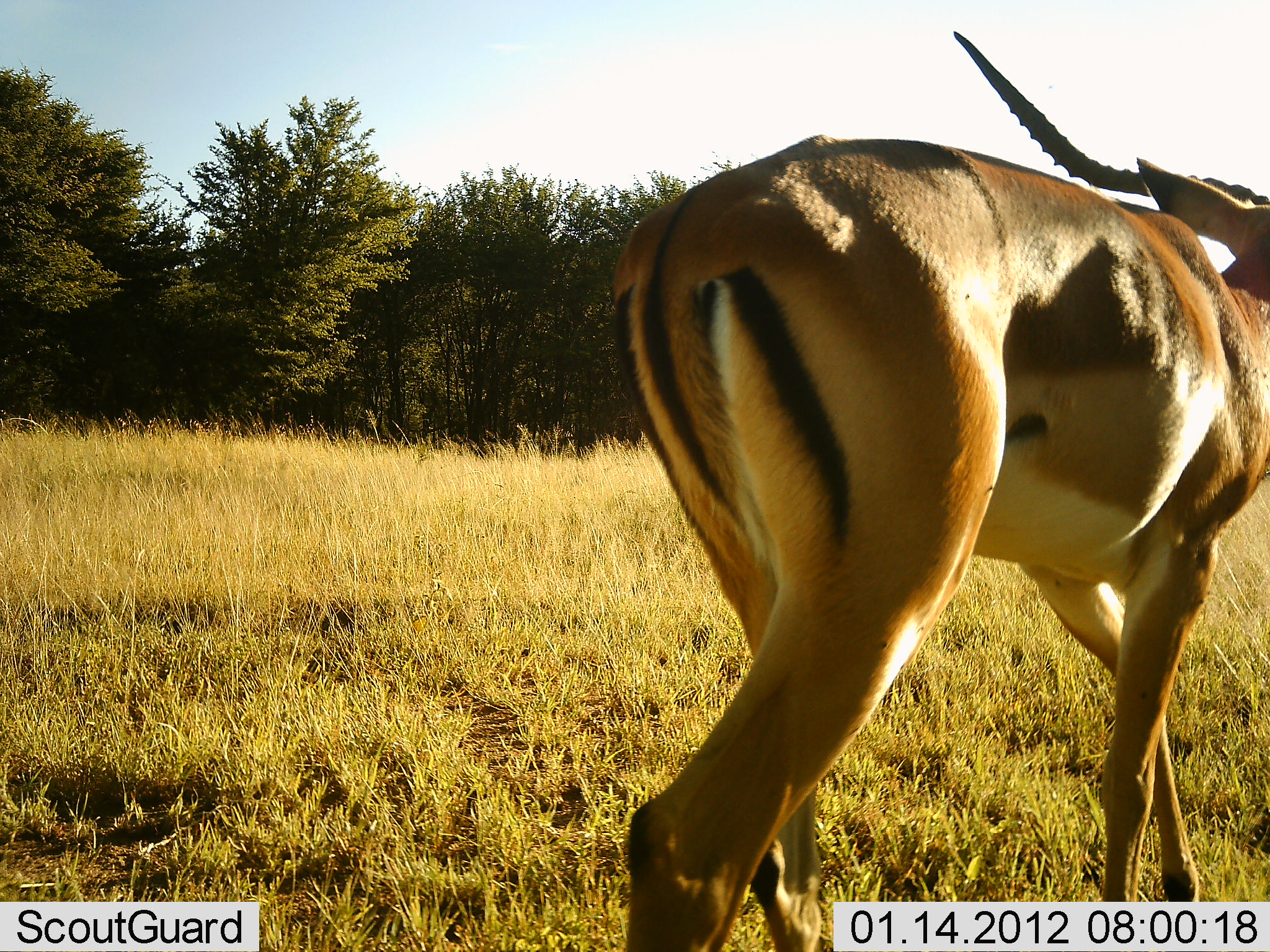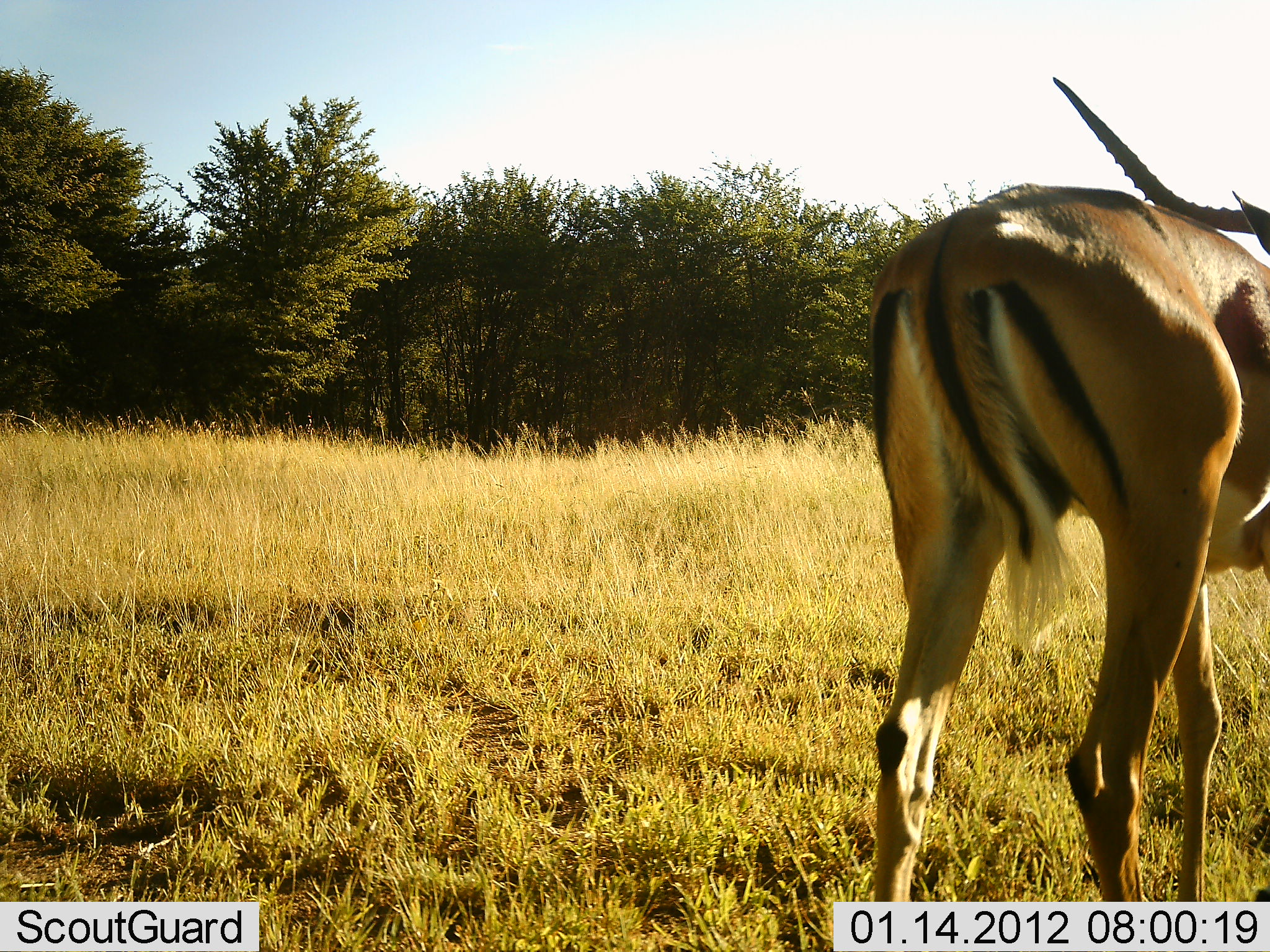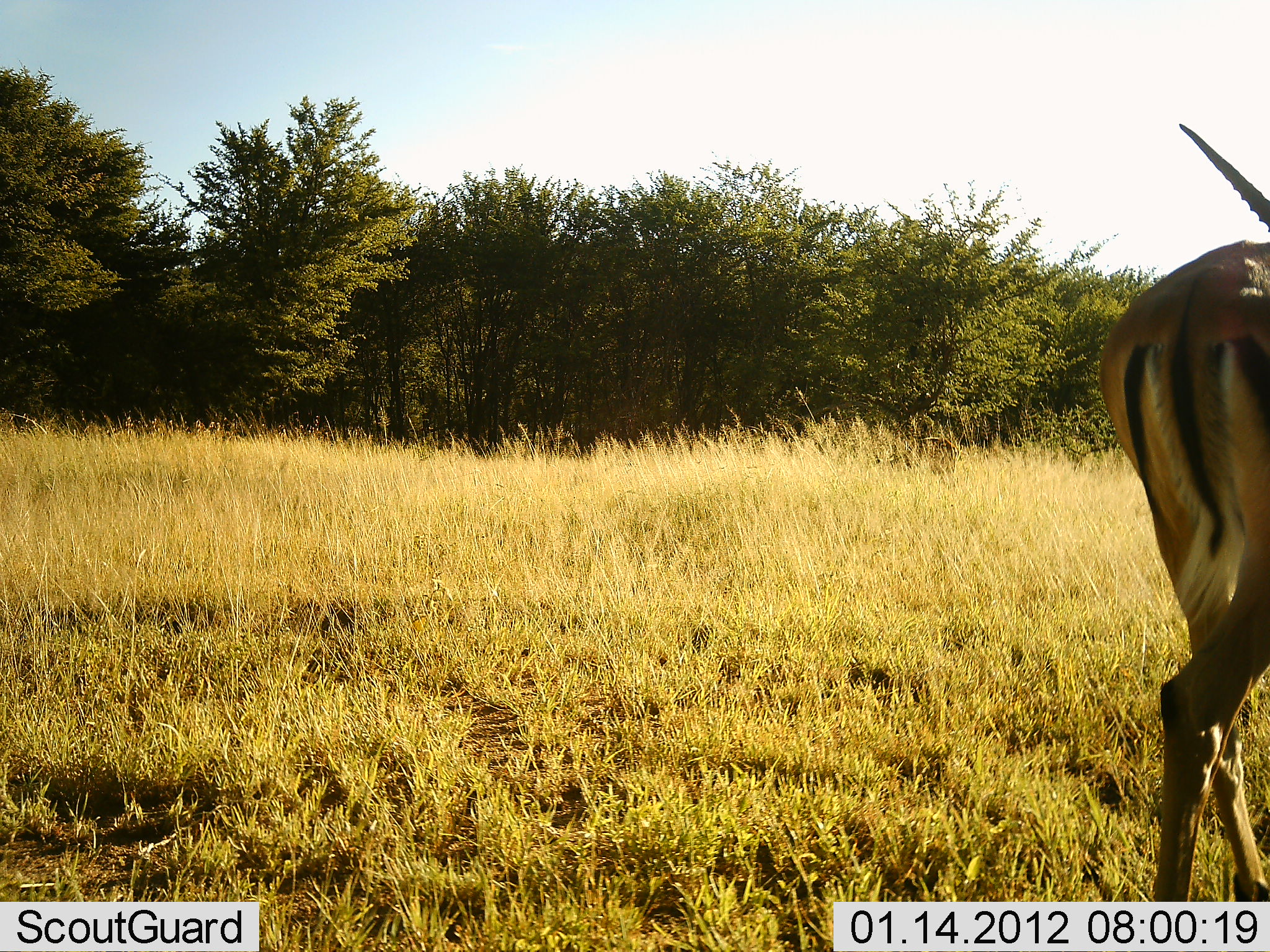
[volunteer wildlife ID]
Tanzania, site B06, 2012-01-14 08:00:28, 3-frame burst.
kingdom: Animalia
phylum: Chordata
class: Mammalia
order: Artiodactyla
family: Bovidae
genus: Aepyceros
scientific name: Aepyceros melampus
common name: impala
Impala (Aepyceros melampus), count 1. Behavior (volunteer vote fractions): standing 31%, resting 0%, moving 69%, interacting 0%. Young present (vote fraction): 0%. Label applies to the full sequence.